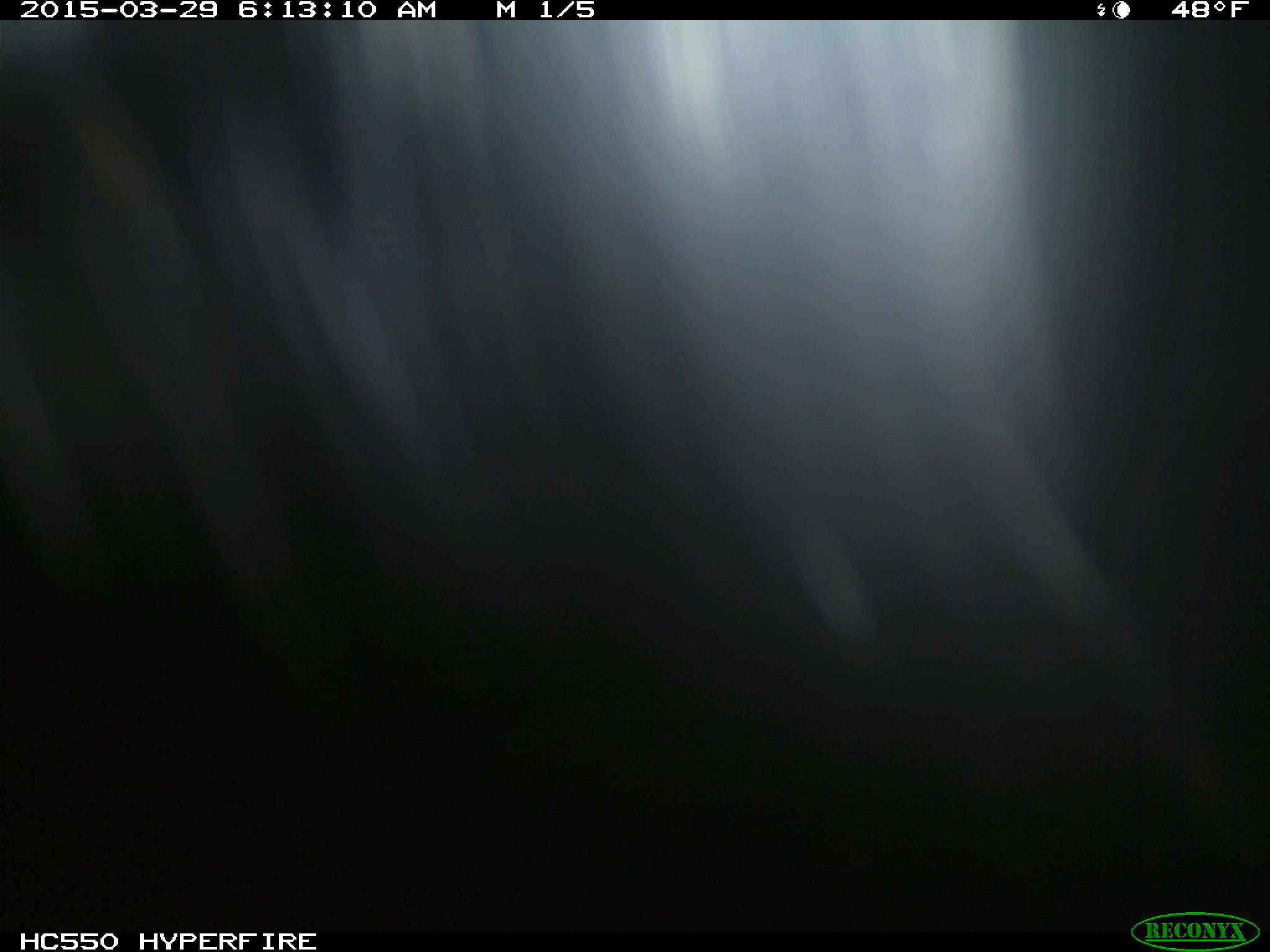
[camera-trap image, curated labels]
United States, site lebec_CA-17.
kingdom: Animalia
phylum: Chordata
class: Mammalia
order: Artiodactyla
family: Bovidae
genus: Bos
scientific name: Bos taurus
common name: domestic cow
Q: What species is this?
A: Bos taurus (domestic cow).